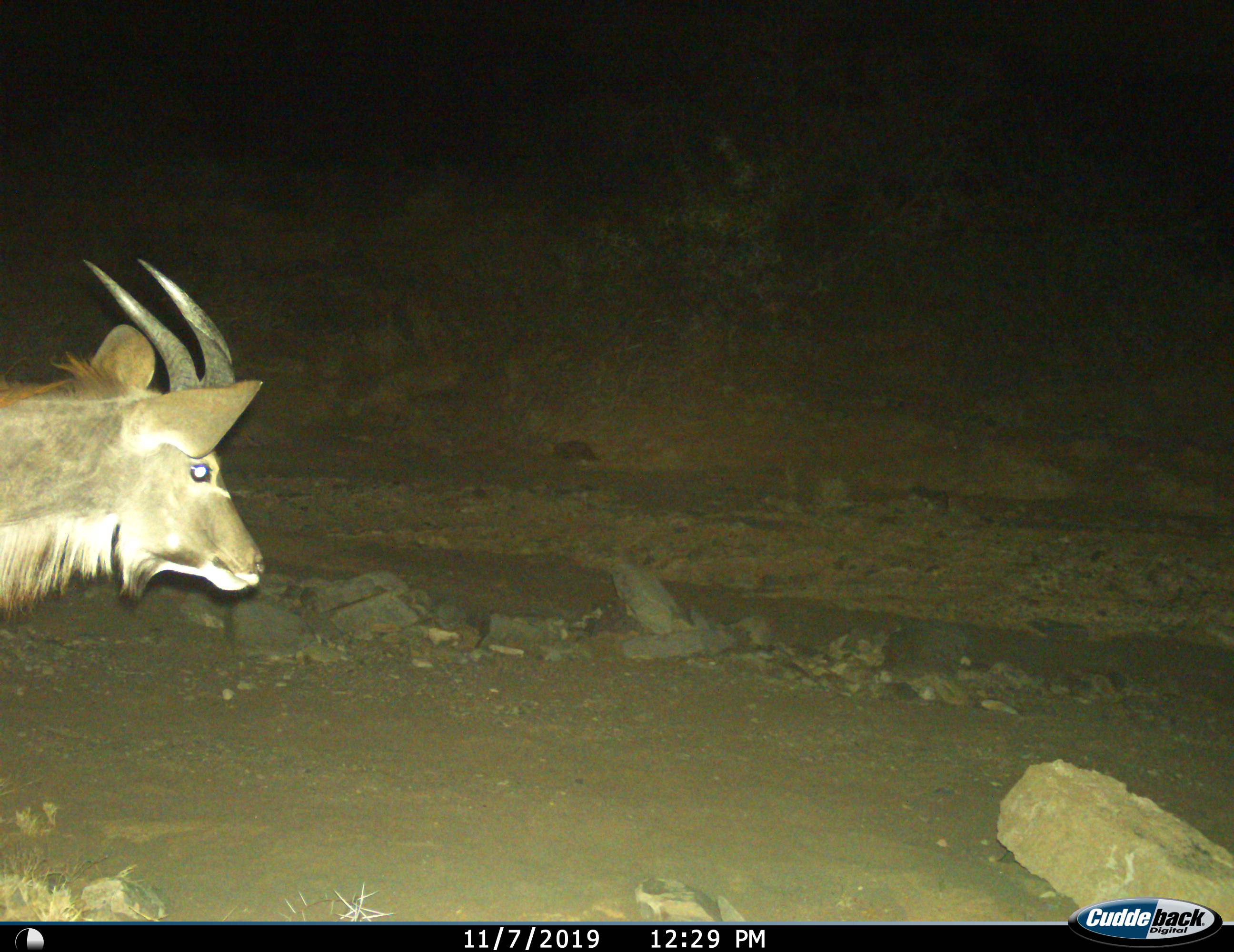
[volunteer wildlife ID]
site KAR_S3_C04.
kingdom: Animalia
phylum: Chordata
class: Mammalia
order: Artiodactyla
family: Bovidae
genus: Tragelaphus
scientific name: Tragelaphus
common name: kudu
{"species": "kudu (Tragelaphus)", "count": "1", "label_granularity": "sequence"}